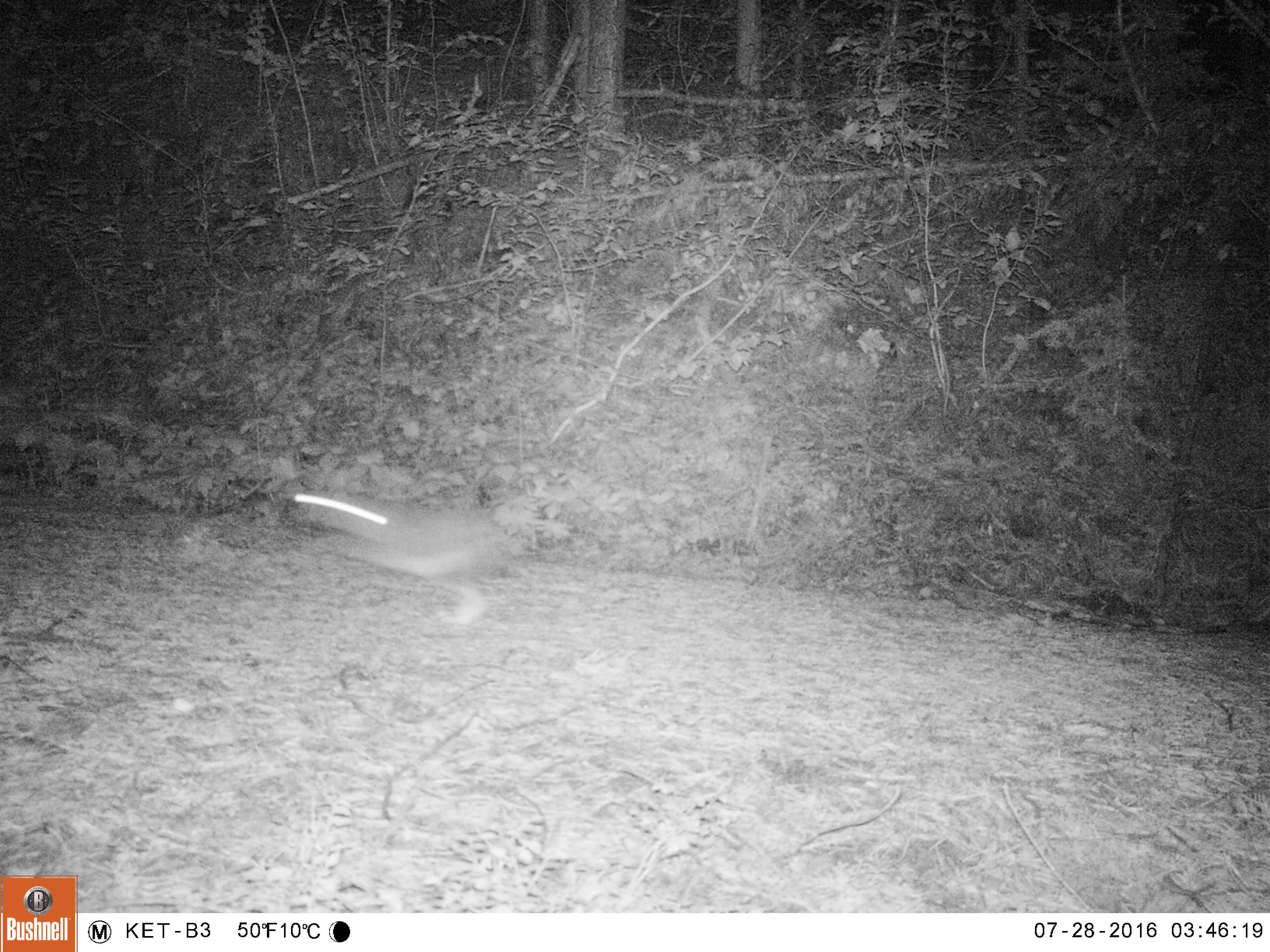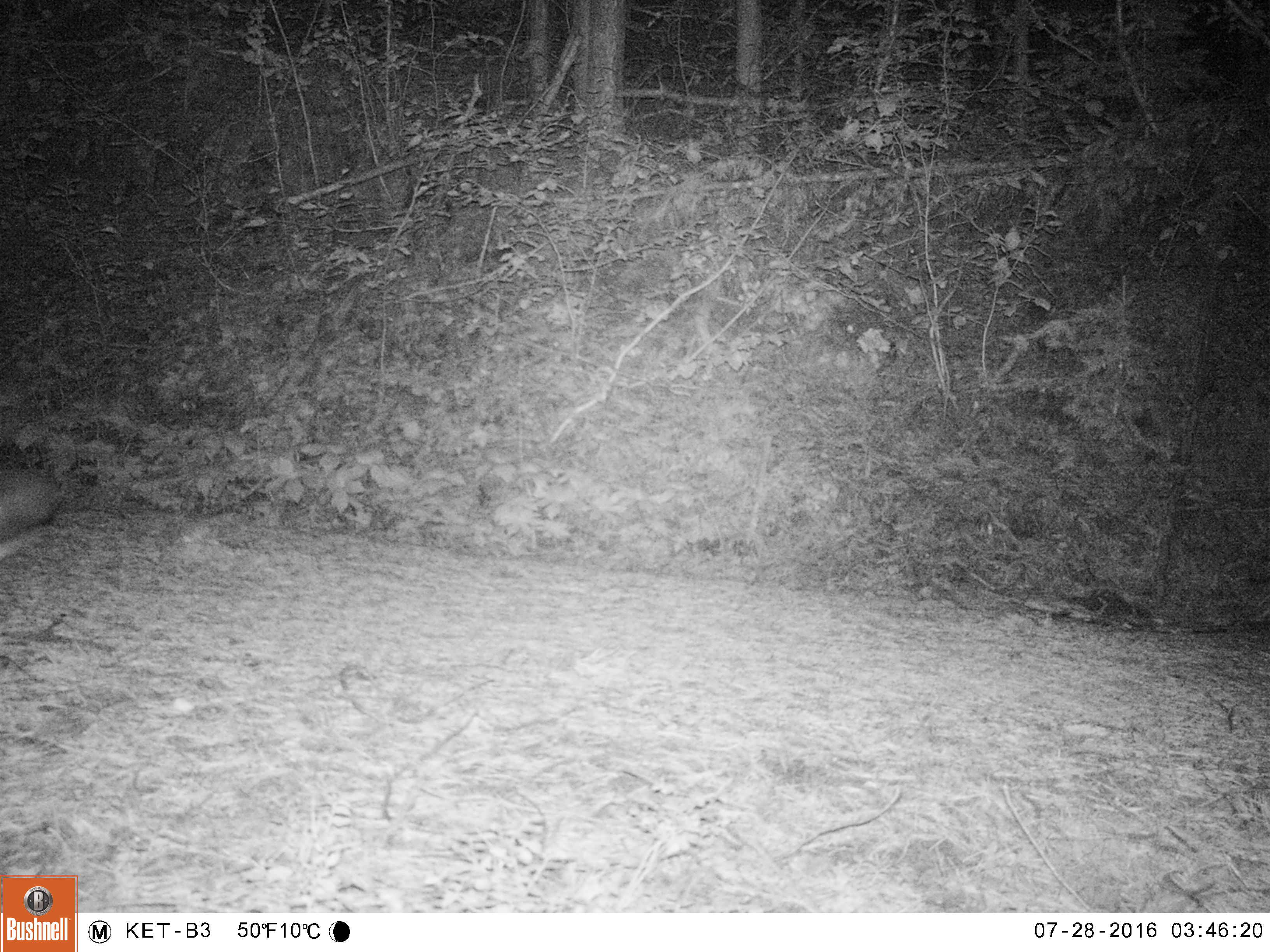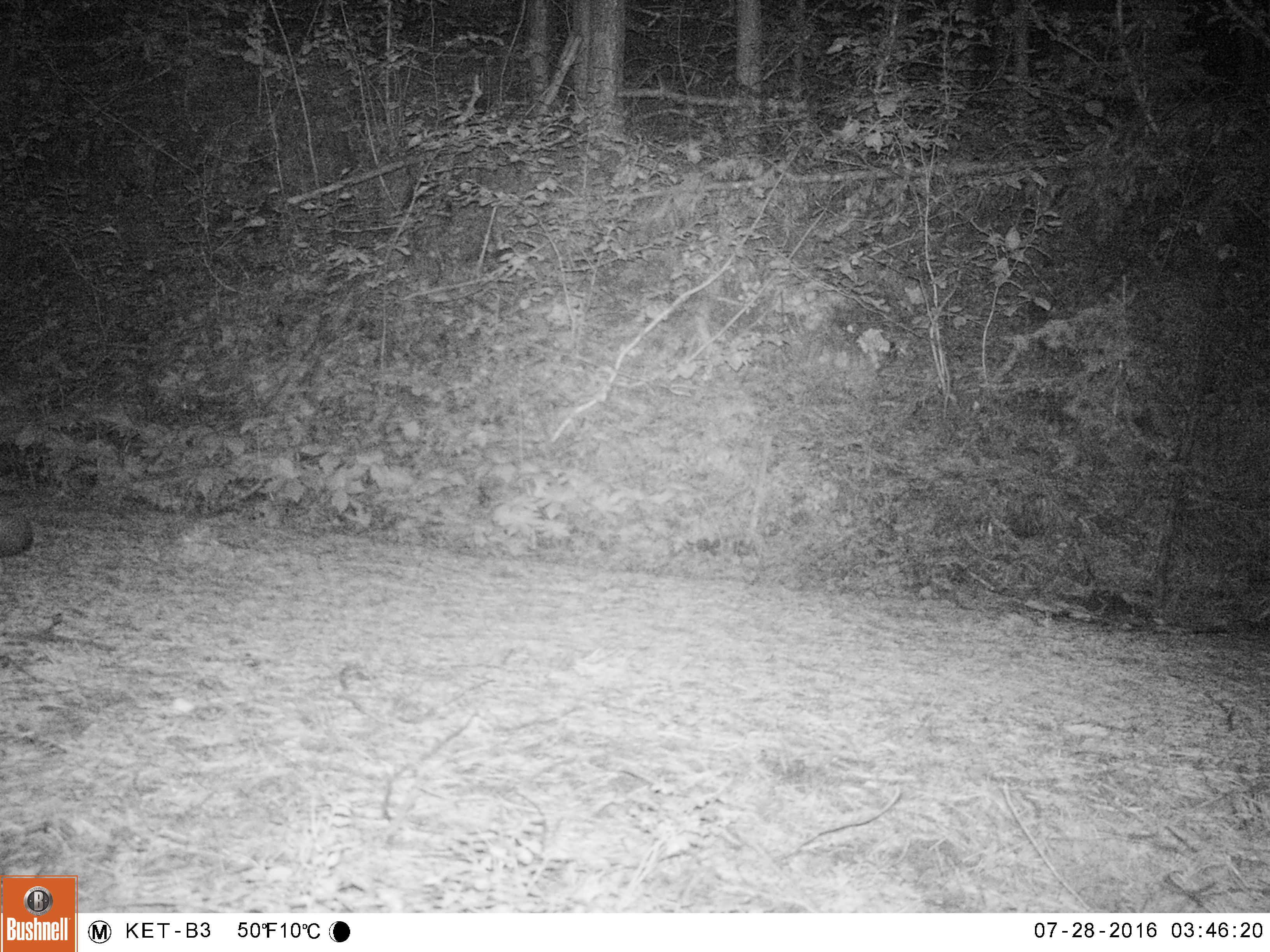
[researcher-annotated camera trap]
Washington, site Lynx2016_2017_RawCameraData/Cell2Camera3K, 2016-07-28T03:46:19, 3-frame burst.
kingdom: Animalia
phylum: Chordata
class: Mammalia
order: Lagomorpha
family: Leporidae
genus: Lepus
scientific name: Lepus americanus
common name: snowshoe hare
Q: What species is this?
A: Lepus americanus (snowshoe hare).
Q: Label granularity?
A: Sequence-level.